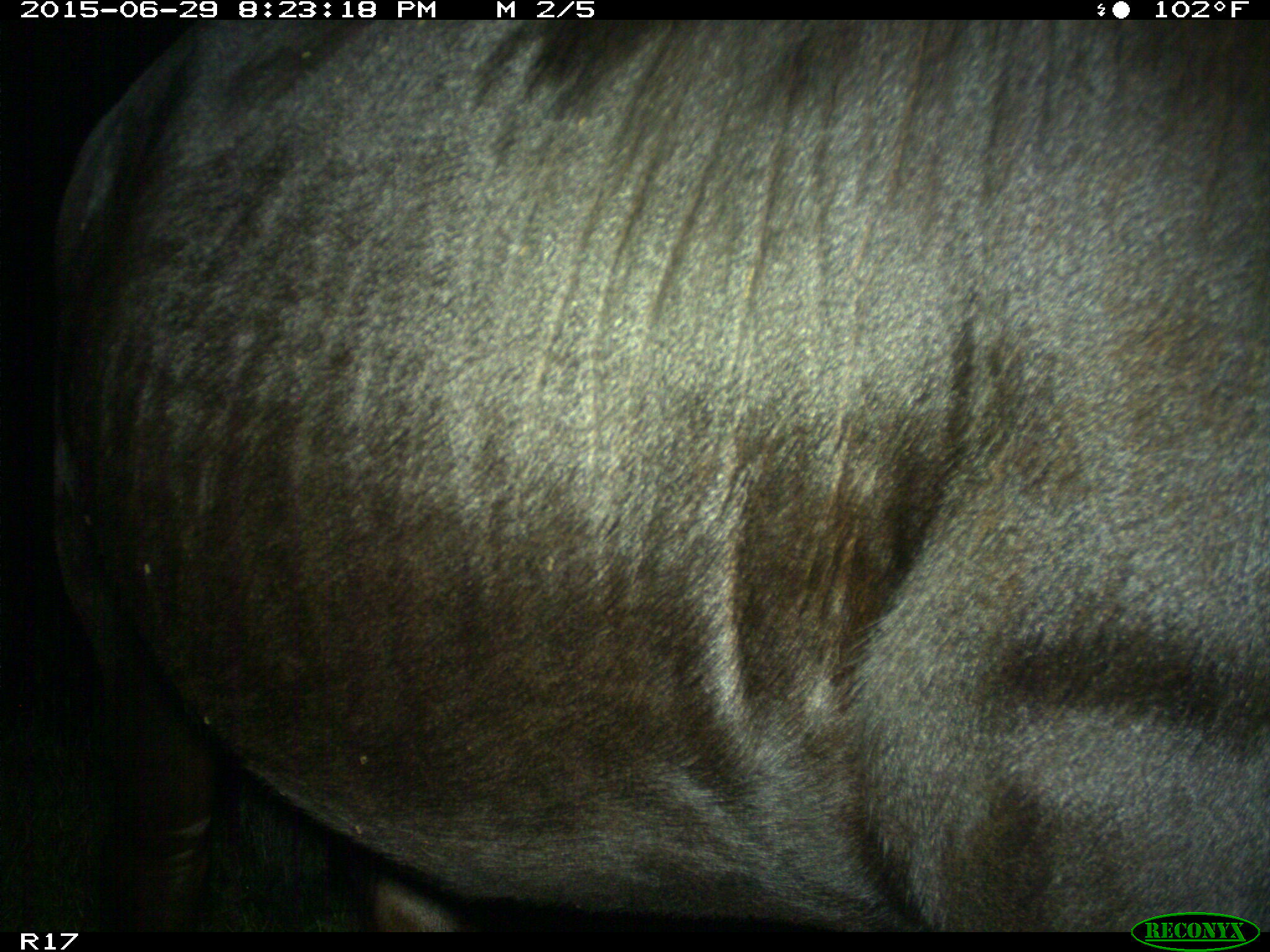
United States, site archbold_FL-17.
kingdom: Animalia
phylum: Chordata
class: Mammalia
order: Artiodactyla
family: Bovidae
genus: Bos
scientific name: Bos taurus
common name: domestic cow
Bos taurus (domestic cow).